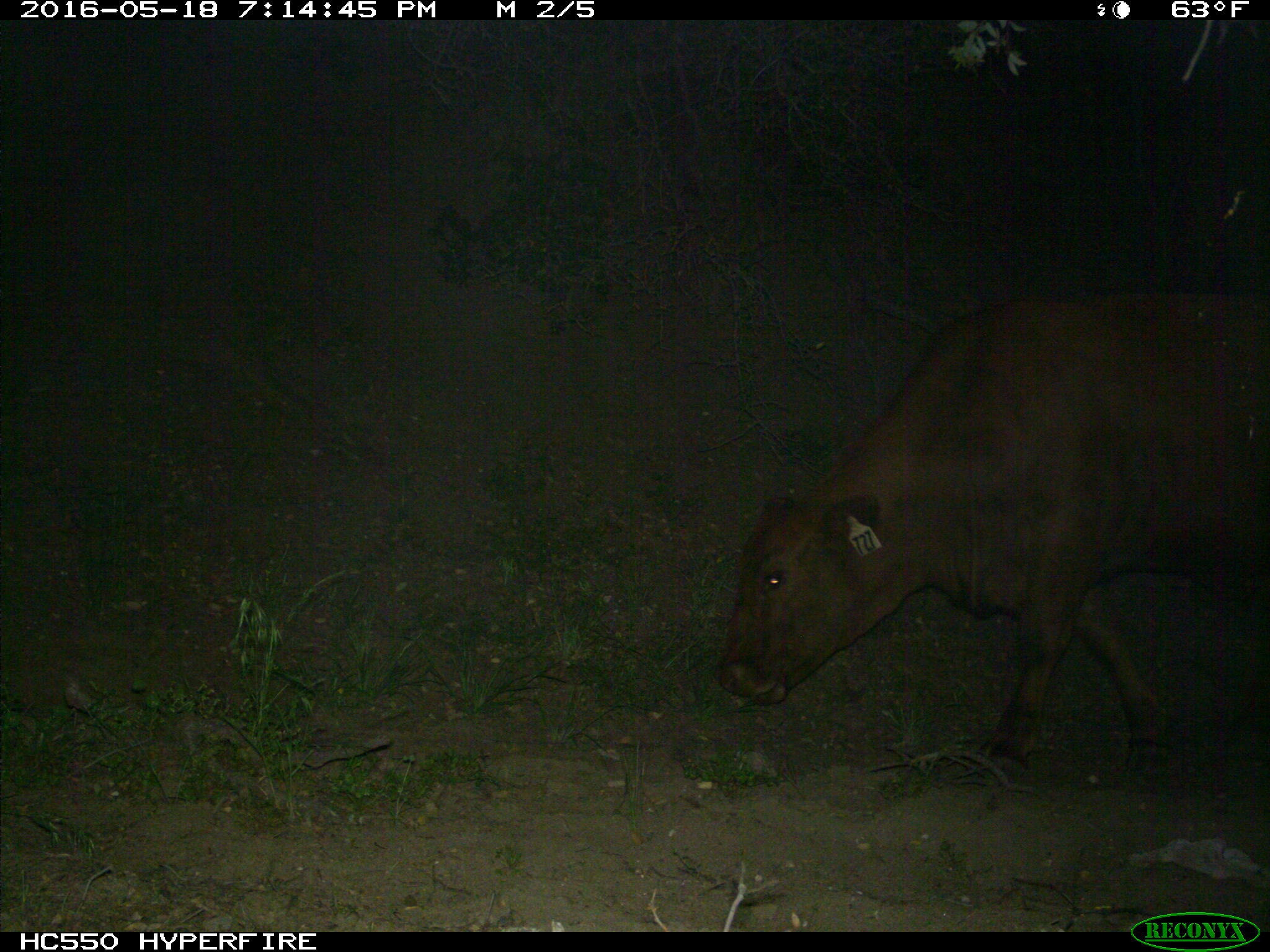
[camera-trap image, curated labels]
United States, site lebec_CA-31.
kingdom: Animalia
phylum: Chordata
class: Mammalia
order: Artiodactyla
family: Bovidae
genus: Bos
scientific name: Bos taurus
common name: domestic cow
Bos taurus (domestic cow).